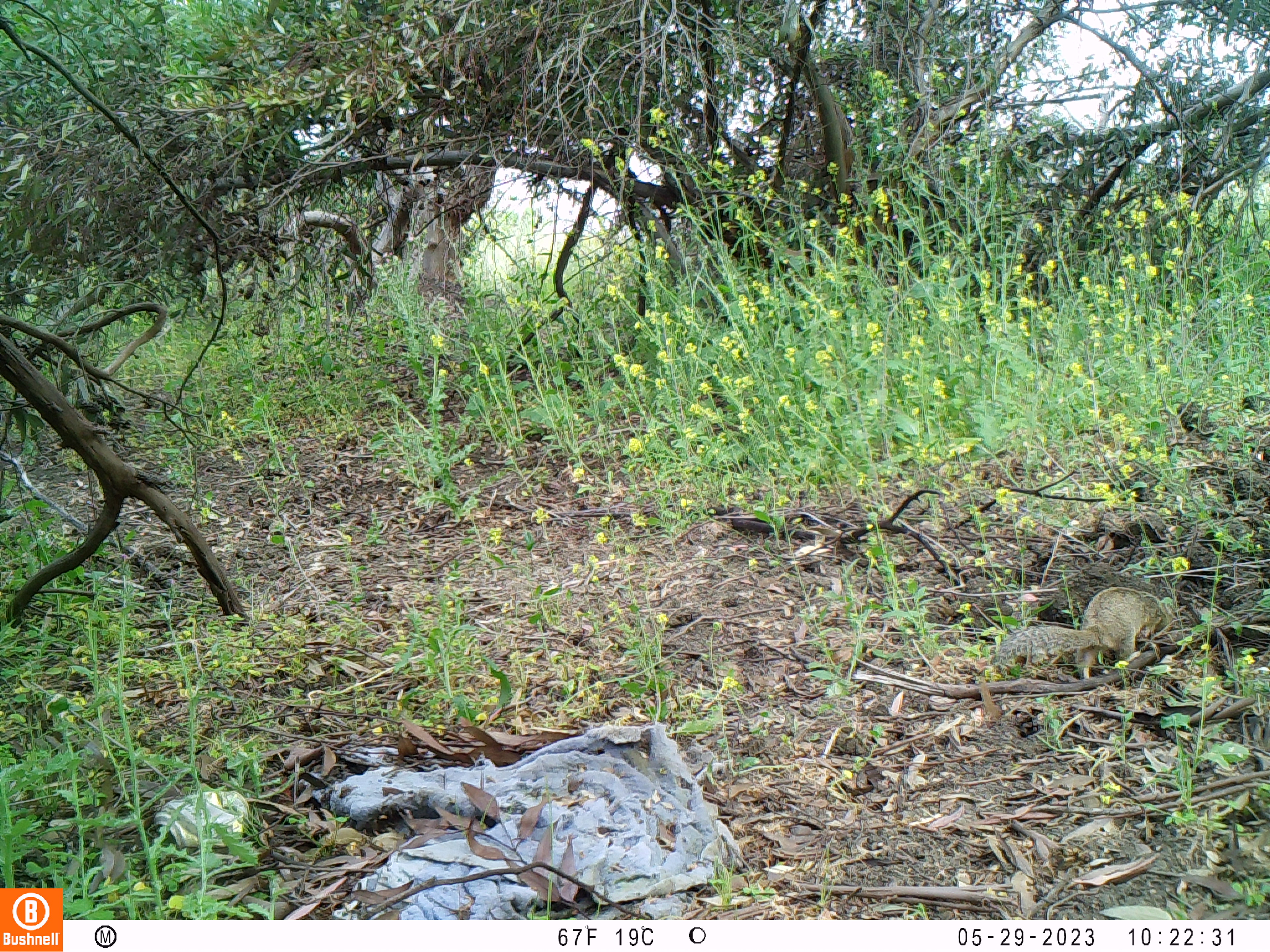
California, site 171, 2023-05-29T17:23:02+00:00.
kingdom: Animalia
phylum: Chordata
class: Mammalia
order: Rodentia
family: Sciuridae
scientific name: Sciuridae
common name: squirrel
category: unknown squirrel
Unknown squirrel (squirrel) (Sciuridae).